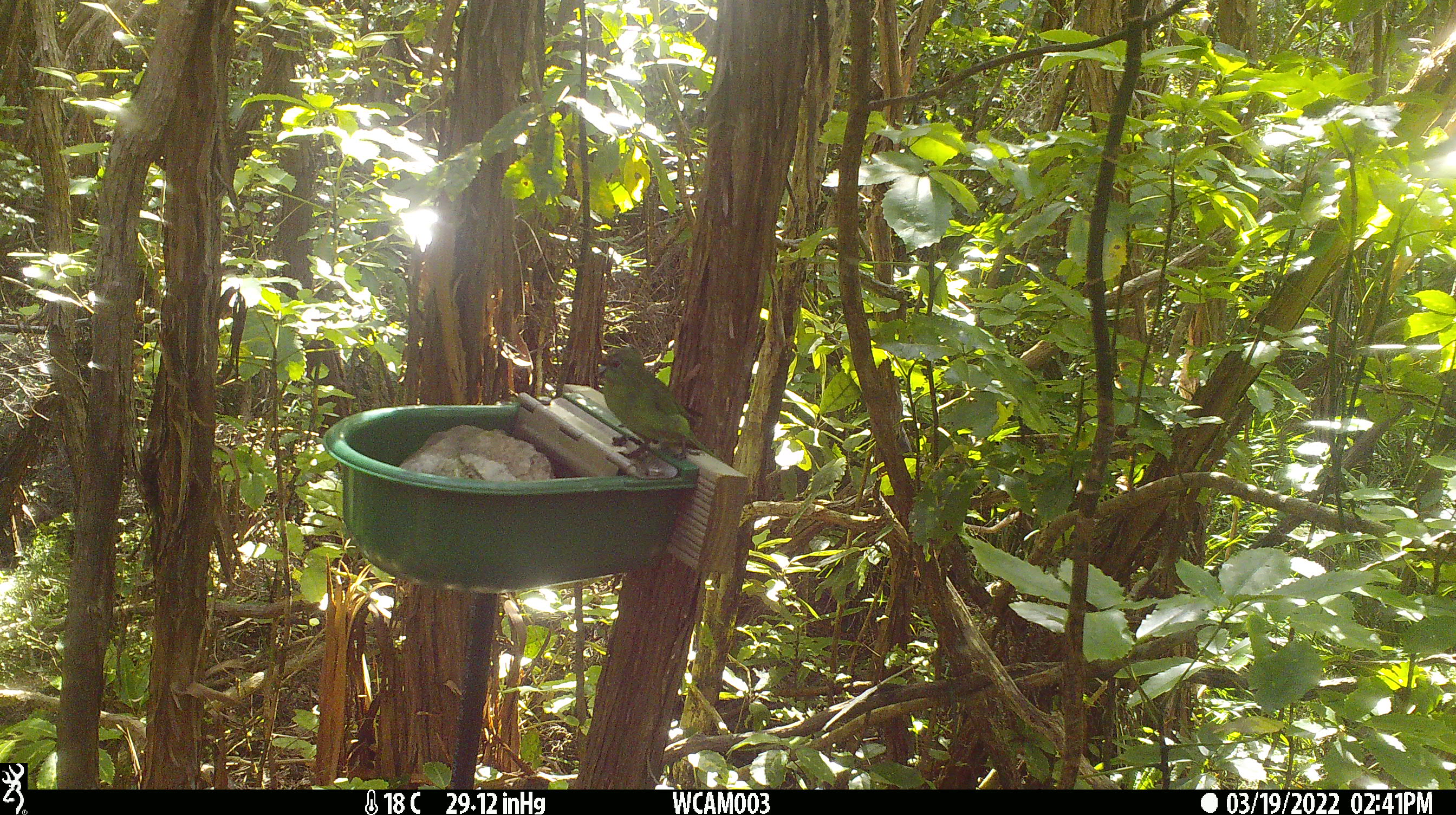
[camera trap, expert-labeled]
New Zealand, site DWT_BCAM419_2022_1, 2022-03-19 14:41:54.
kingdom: Animalia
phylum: Chordata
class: Aves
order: Psittaciformes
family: Psittaculidae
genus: Cyanoramphus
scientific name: Cyanoramphus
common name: parakeet